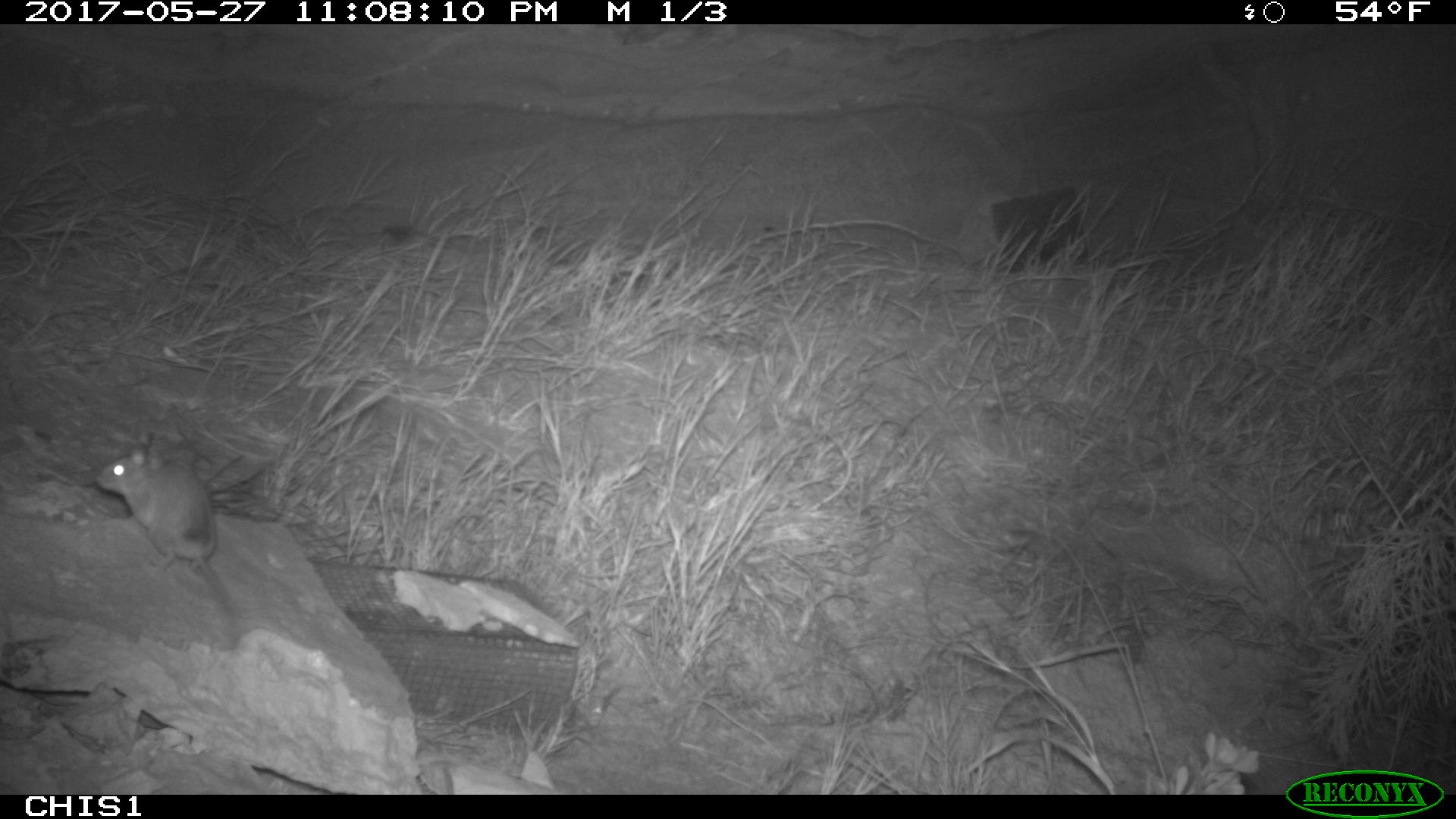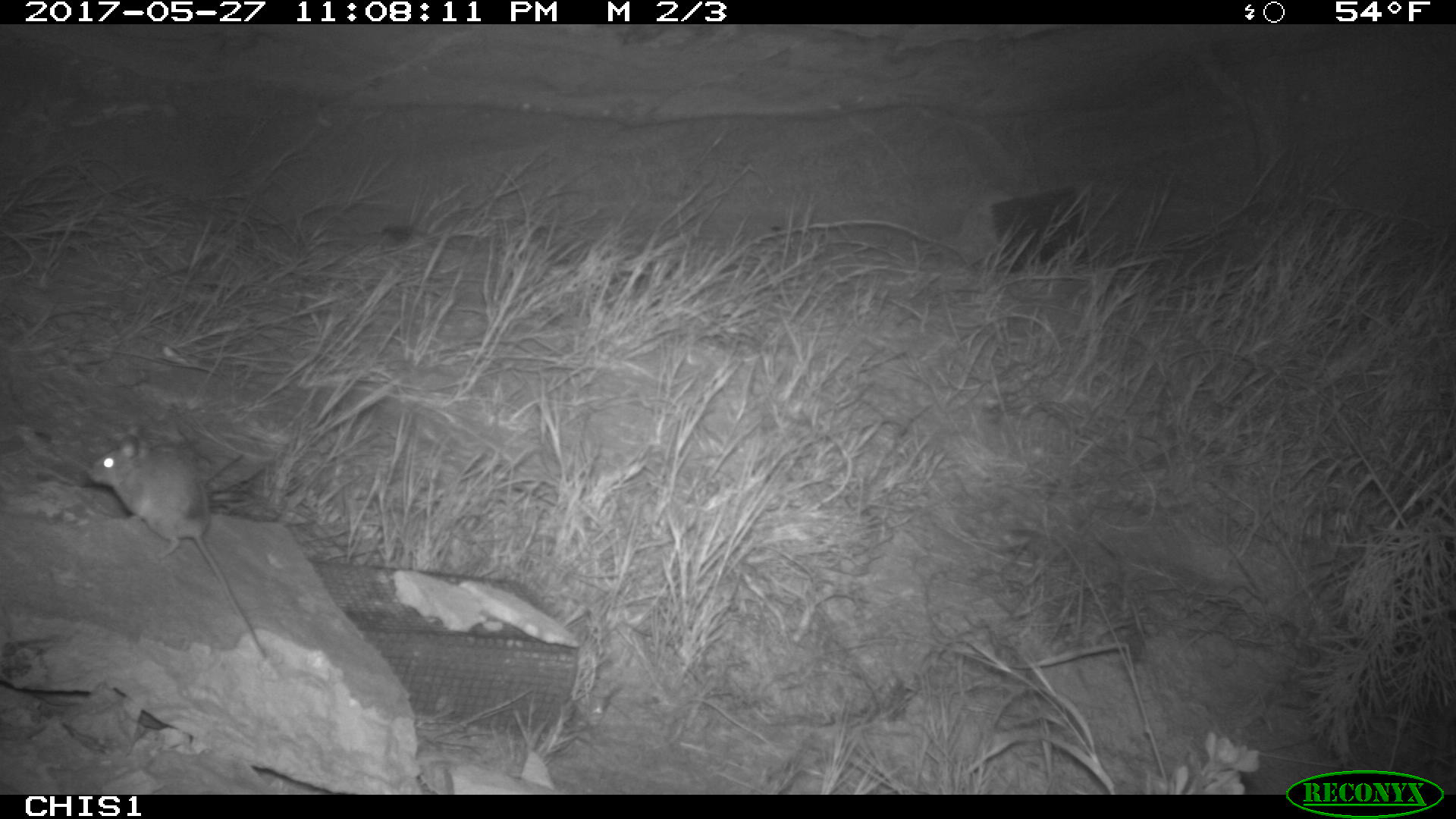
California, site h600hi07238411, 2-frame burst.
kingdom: Animalia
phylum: Chordata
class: Mammalia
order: Rodentia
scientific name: Rodentia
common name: rodent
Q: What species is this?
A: Rodent (Rodentia).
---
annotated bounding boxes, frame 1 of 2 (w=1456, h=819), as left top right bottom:
rodent: 95 429 239 648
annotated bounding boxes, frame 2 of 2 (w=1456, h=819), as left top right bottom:
rodent: 85 435 265 657